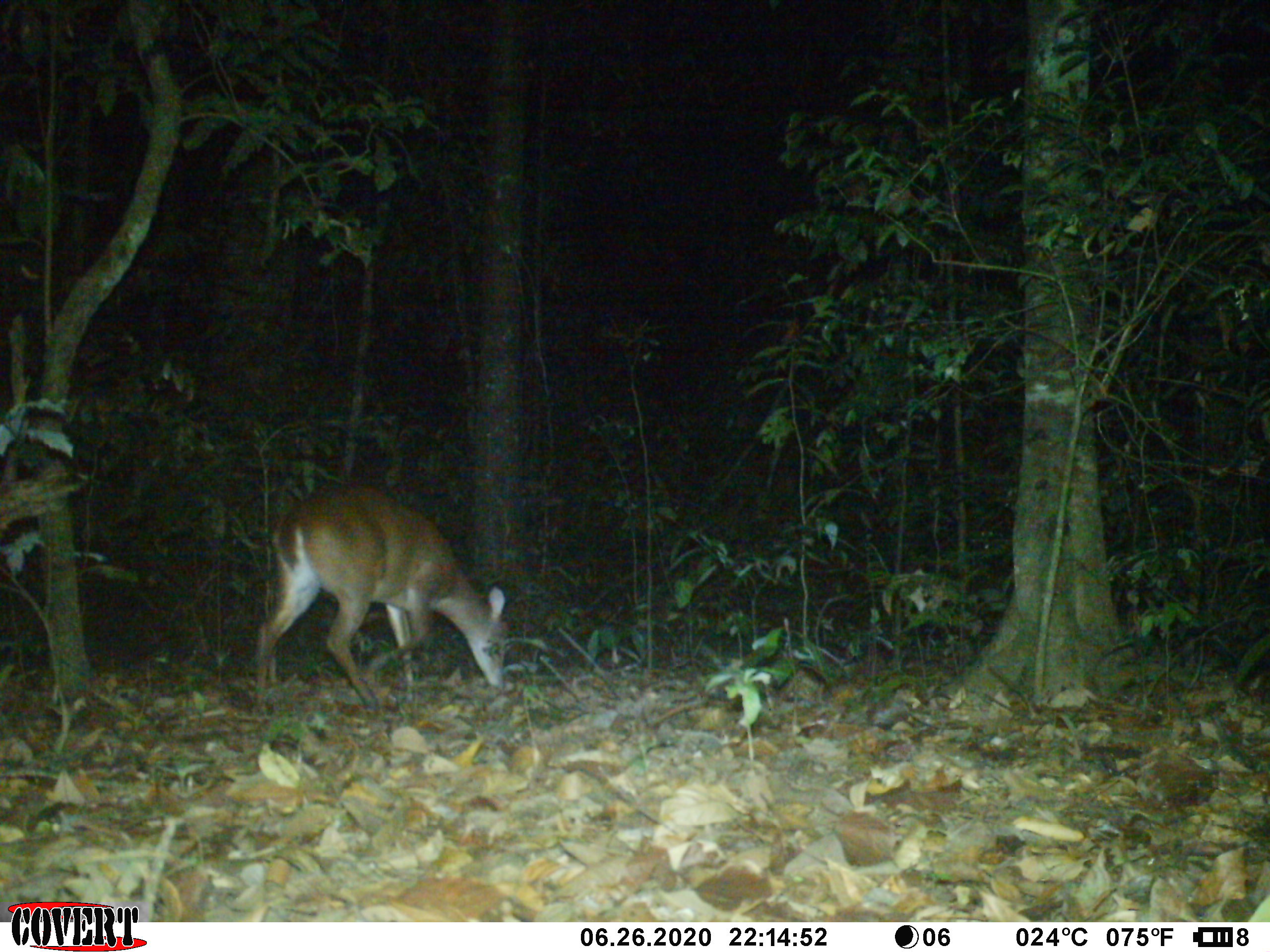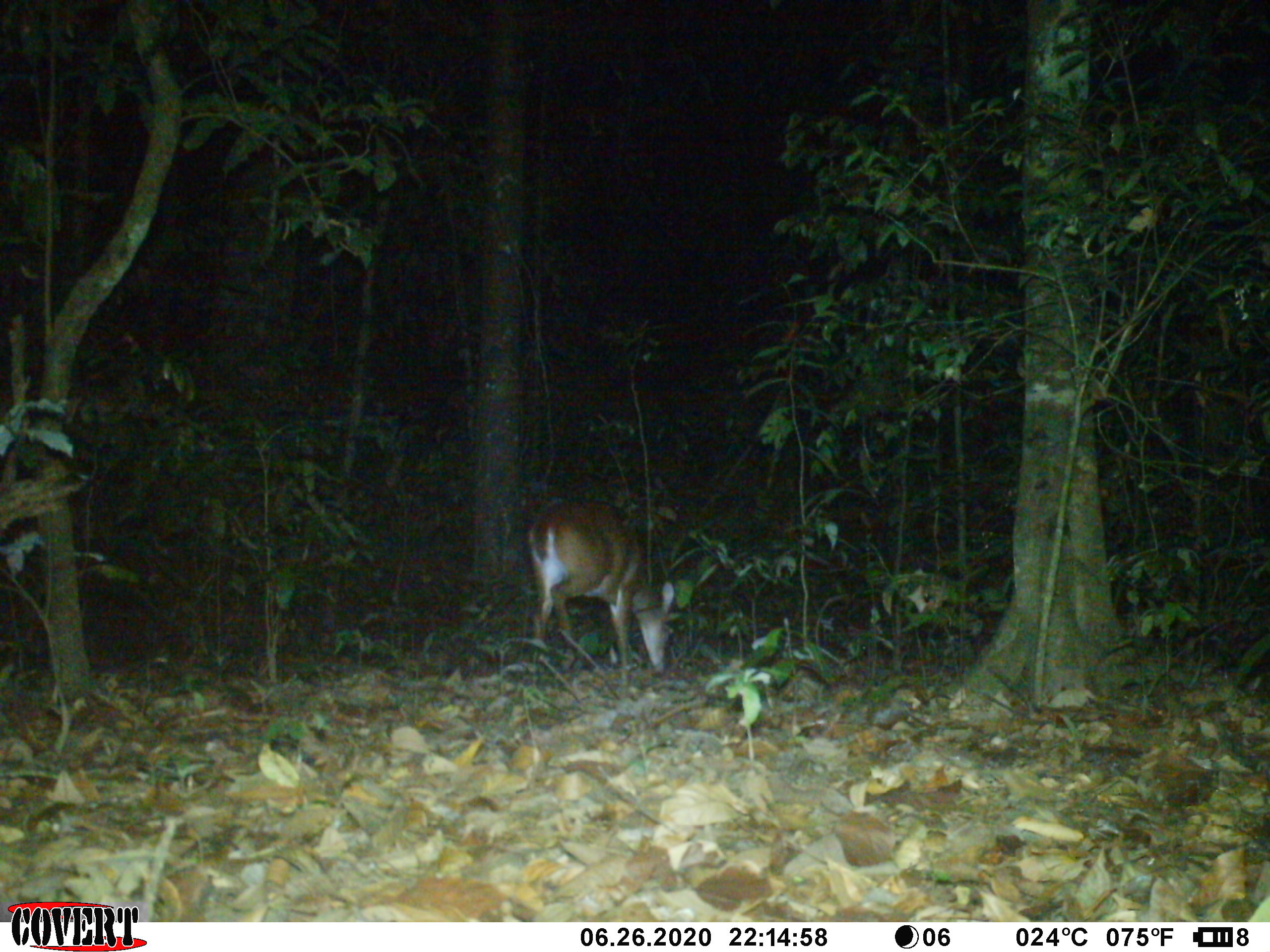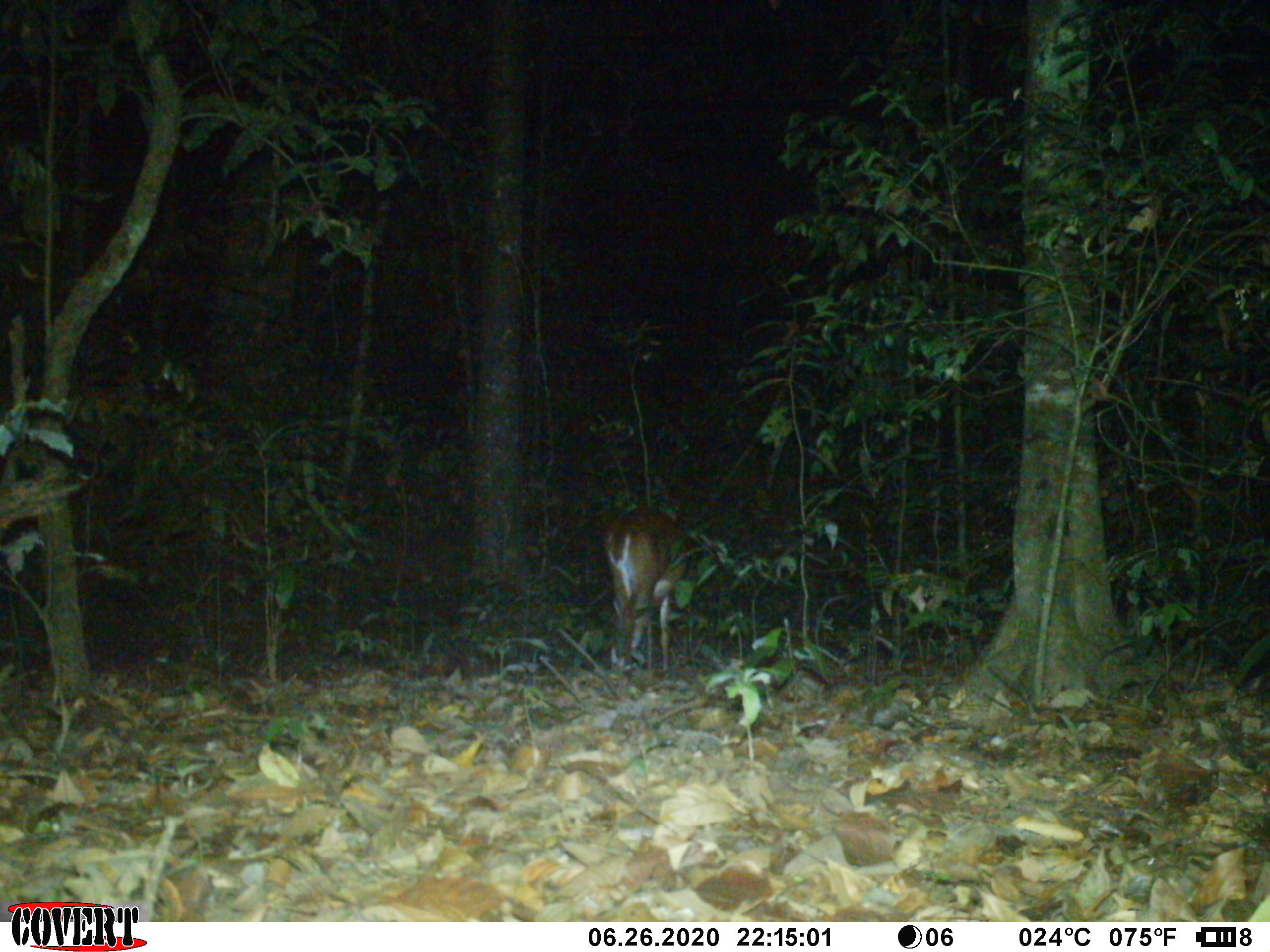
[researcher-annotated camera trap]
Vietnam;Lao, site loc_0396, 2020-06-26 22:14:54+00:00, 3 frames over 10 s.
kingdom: Animalia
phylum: Chordata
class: Mammalia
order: Artiodactyla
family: Cervidae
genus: Muntiacus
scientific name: Muntiacus vuquangensis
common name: large-antlered muntjac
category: large antlered muntjac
Large antlered muntjac (large-antlered muntjac) (Muntiacus vuquangensis). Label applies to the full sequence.